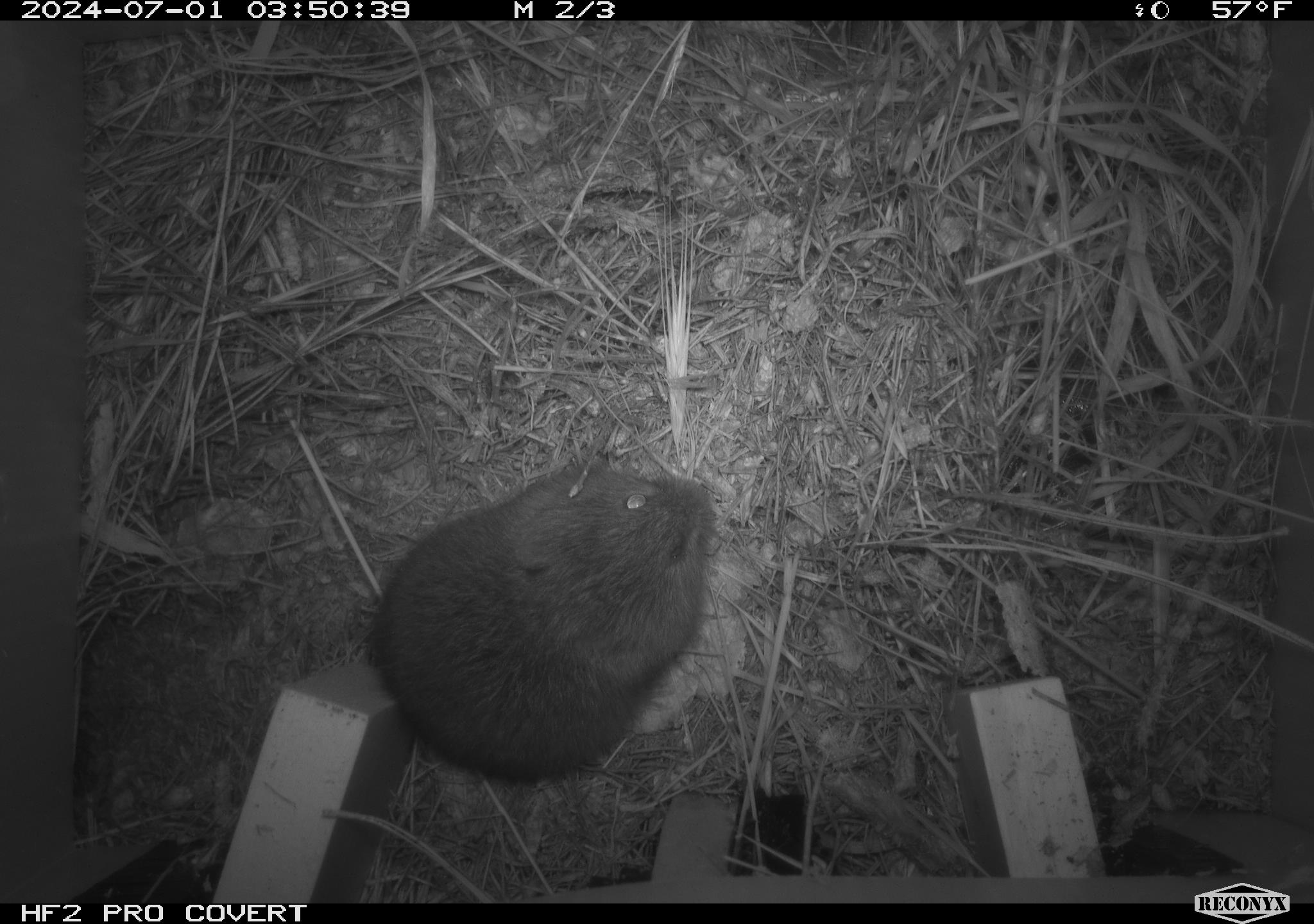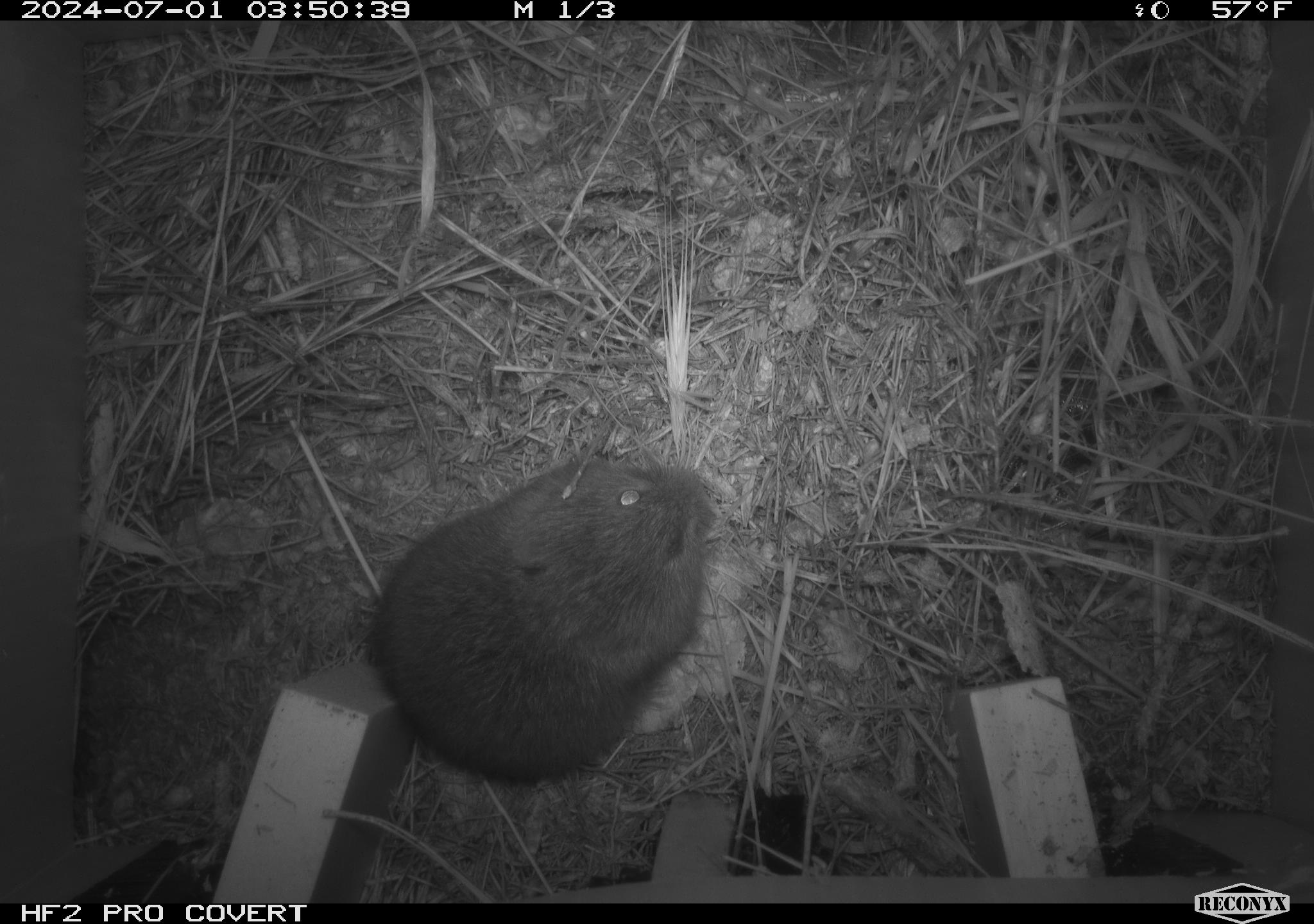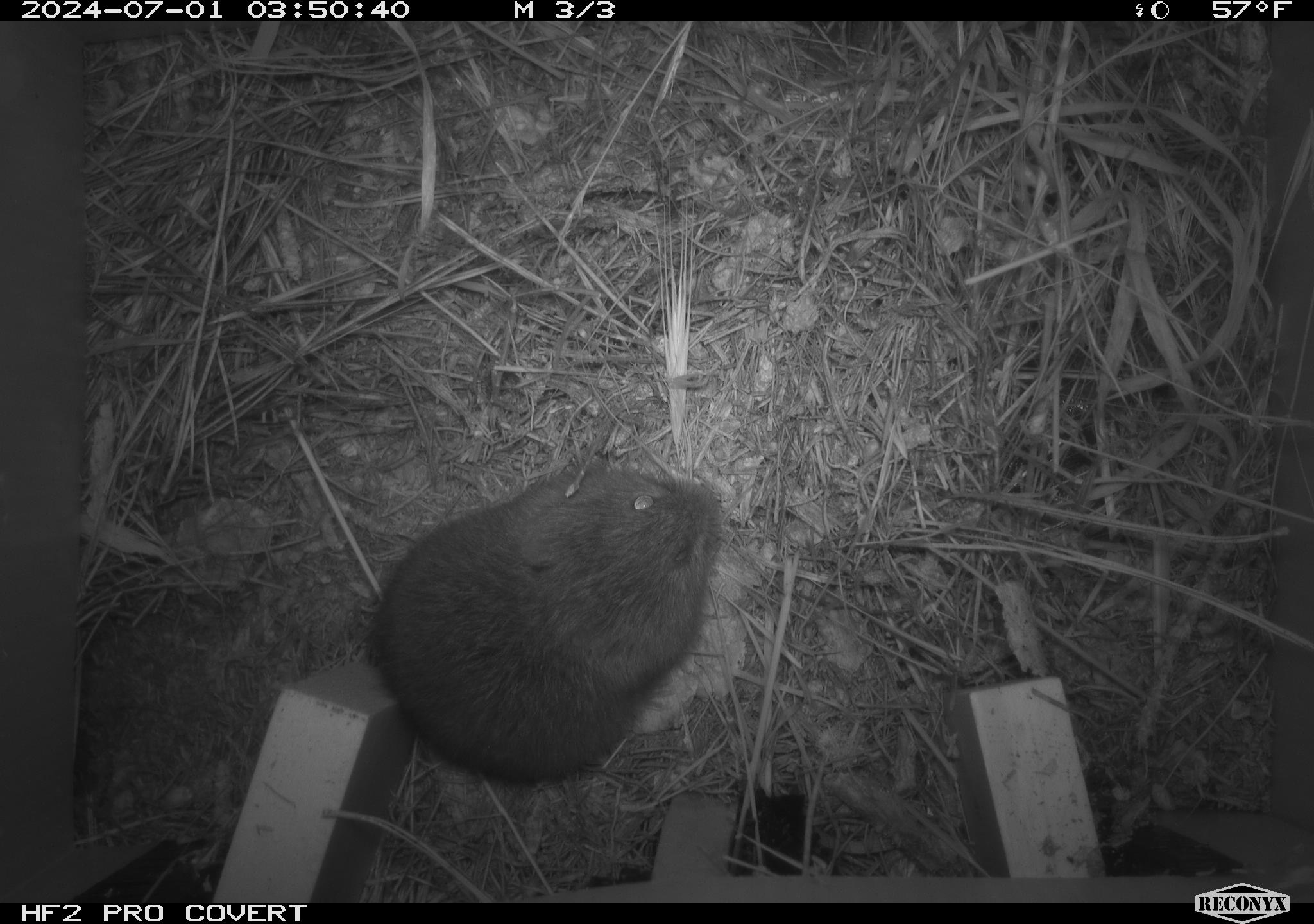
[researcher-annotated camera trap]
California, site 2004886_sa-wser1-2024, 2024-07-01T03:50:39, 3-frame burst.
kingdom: Animalia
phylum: Chordata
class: Mammalia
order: Rodentia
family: Cricetidae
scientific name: Arvicolinae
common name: voles, lemmings, and muskrats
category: arvicolinae subfamily